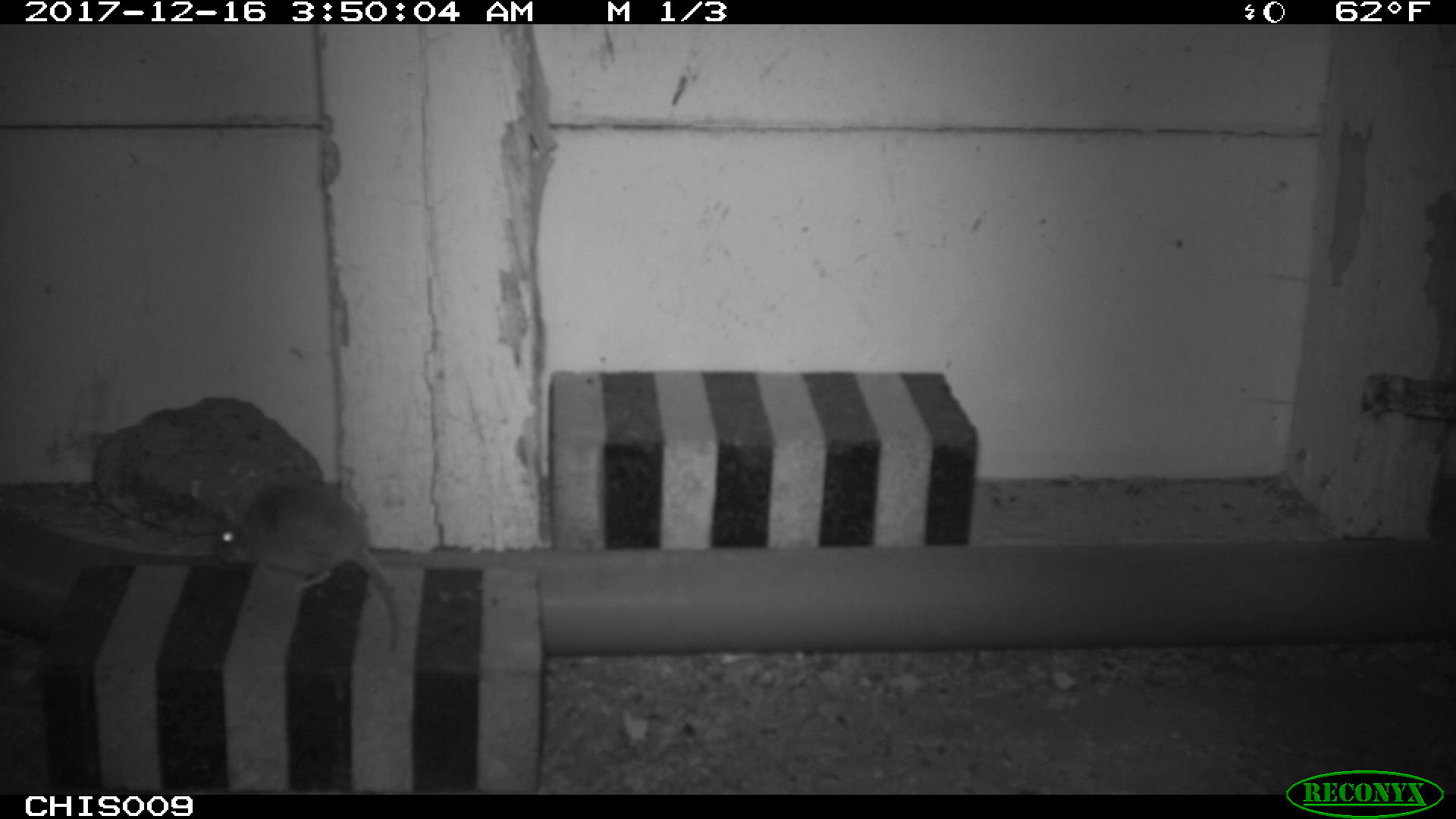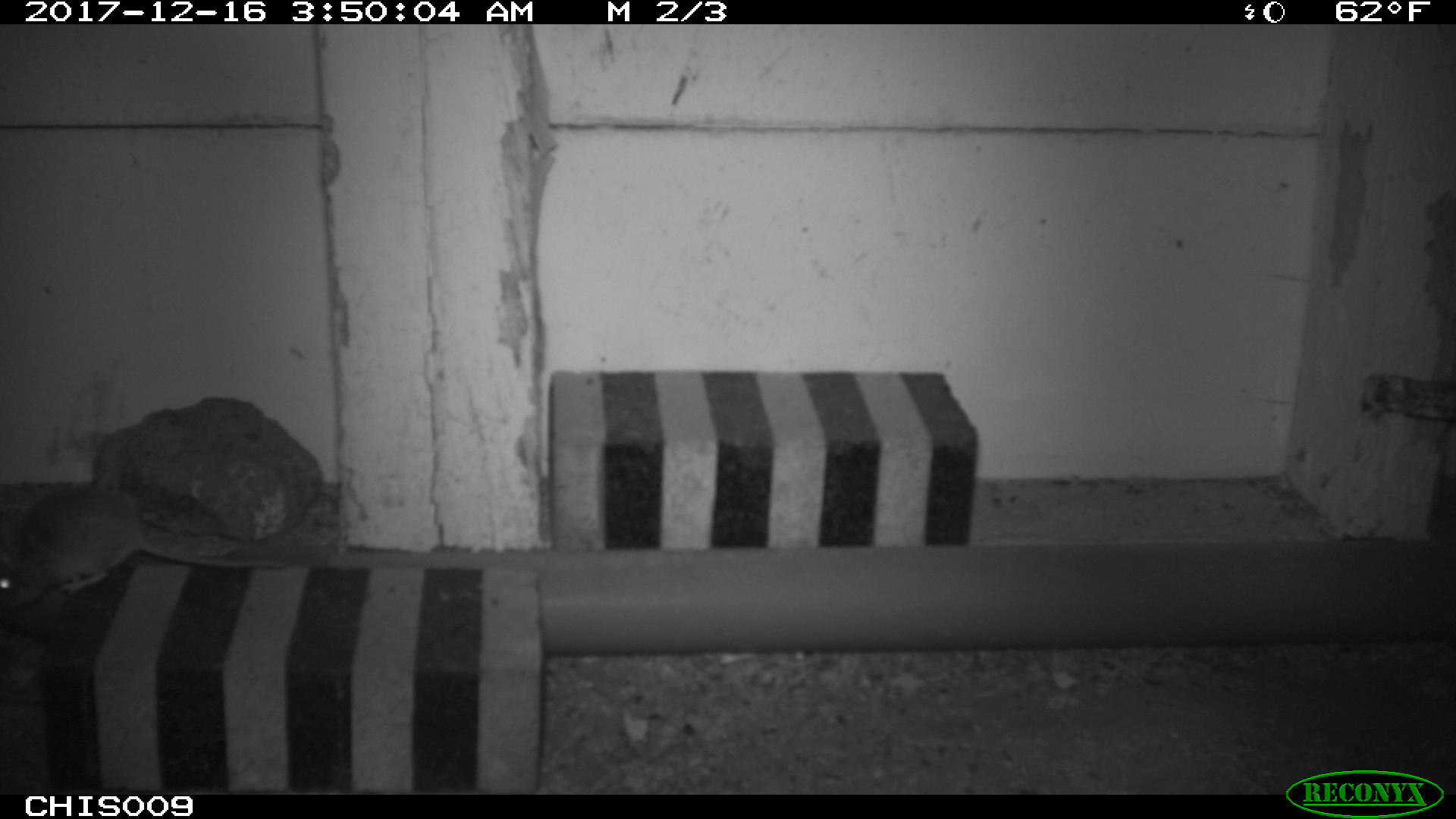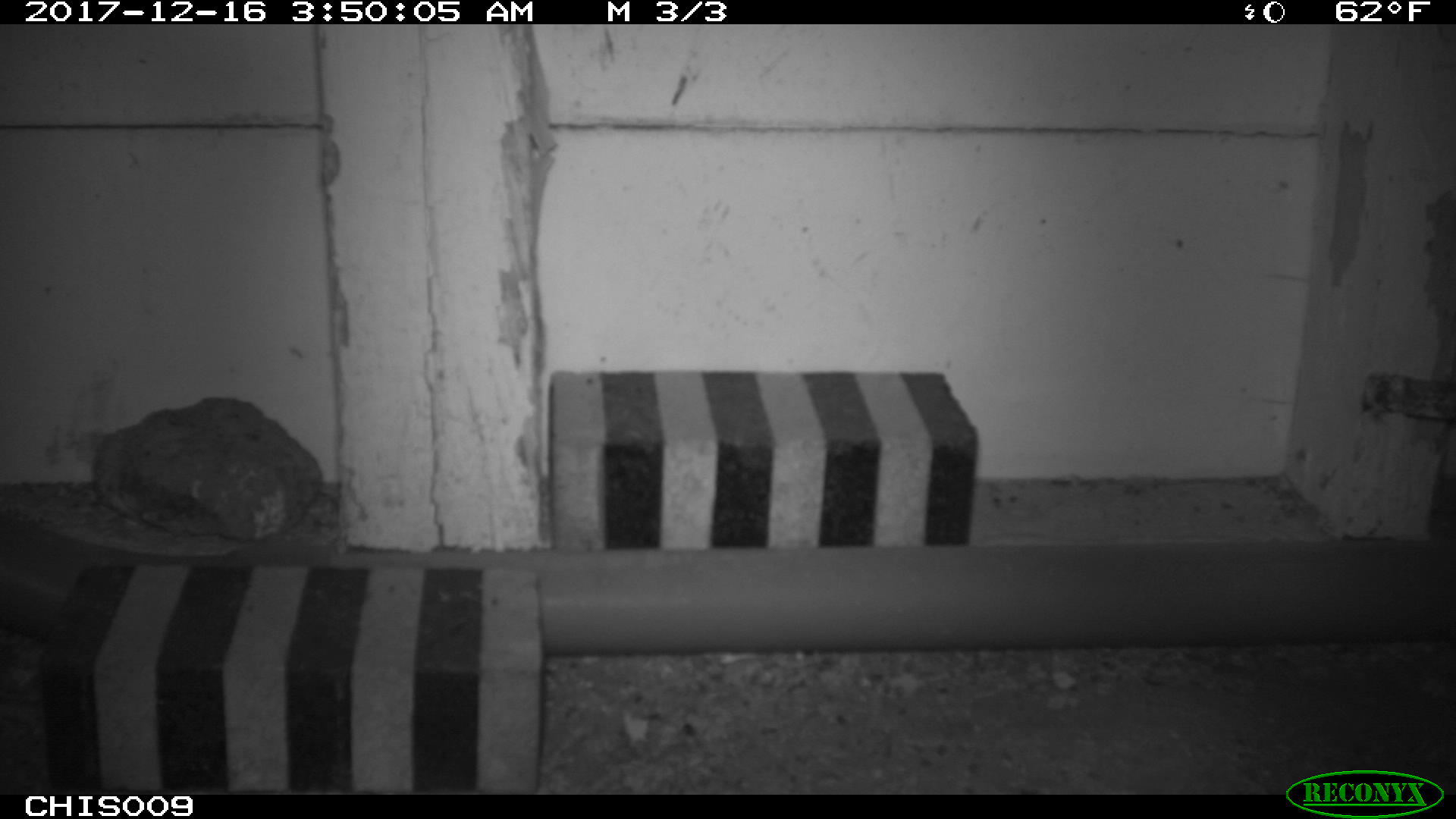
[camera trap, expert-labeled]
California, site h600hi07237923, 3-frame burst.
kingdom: Animalia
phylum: Chordata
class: Mammalia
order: Rodentia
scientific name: Rodentia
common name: rodent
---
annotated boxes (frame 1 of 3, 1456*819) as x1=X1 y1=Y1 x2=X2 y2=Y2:
rodent: x1=215 y1=481 x2=403 y2=653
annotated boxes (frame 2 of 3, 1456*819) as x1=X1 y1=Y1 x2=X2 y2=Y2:
rodent: x1=0 y1=484 x2=285 y2=608